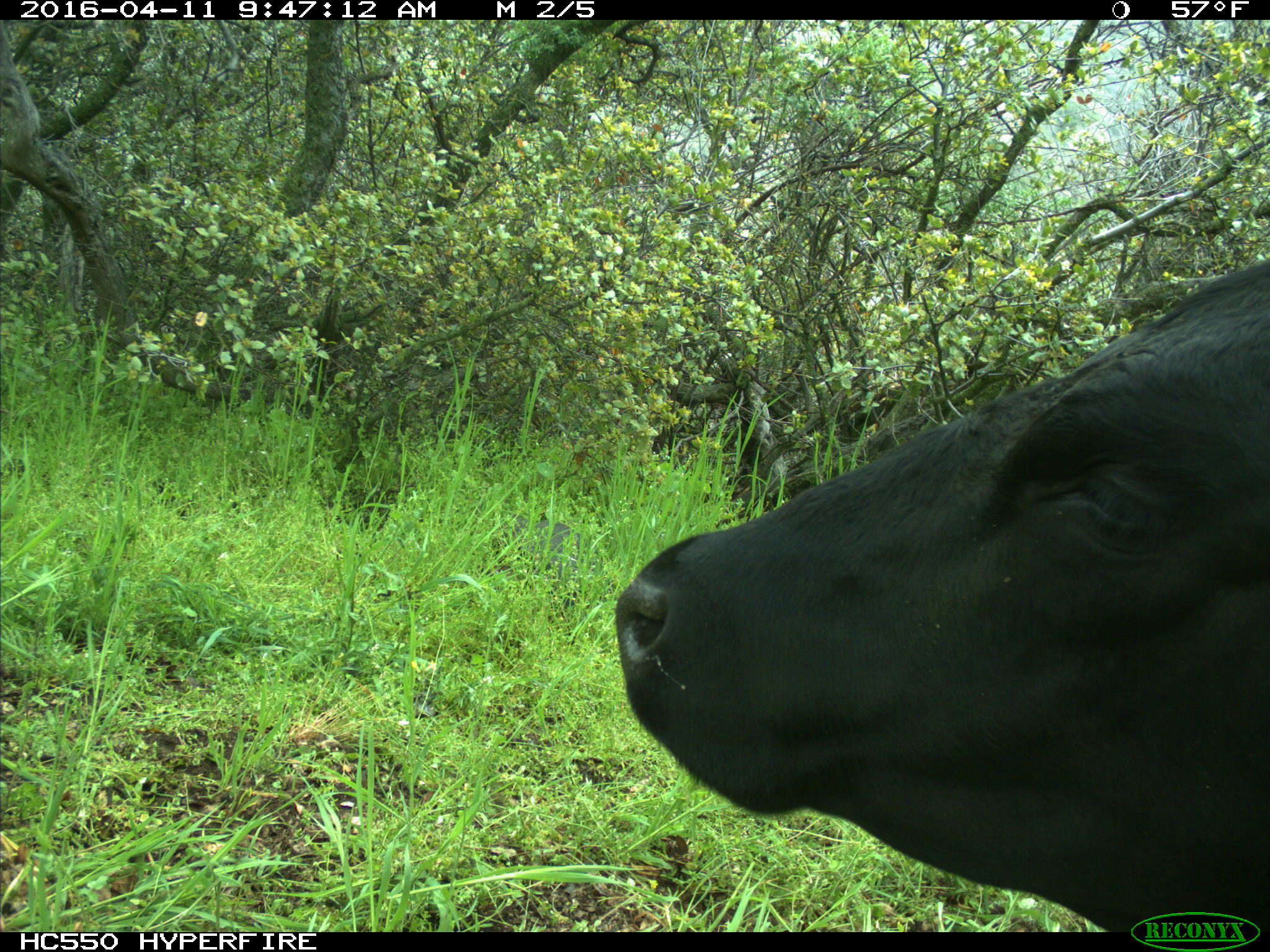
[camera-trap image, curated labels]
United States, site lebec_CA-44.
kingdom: Animalia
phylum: Chordata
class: Mammalia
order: Artiodactyla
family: Bovidae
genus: Bos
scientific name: Bos taurus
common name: domestic cow